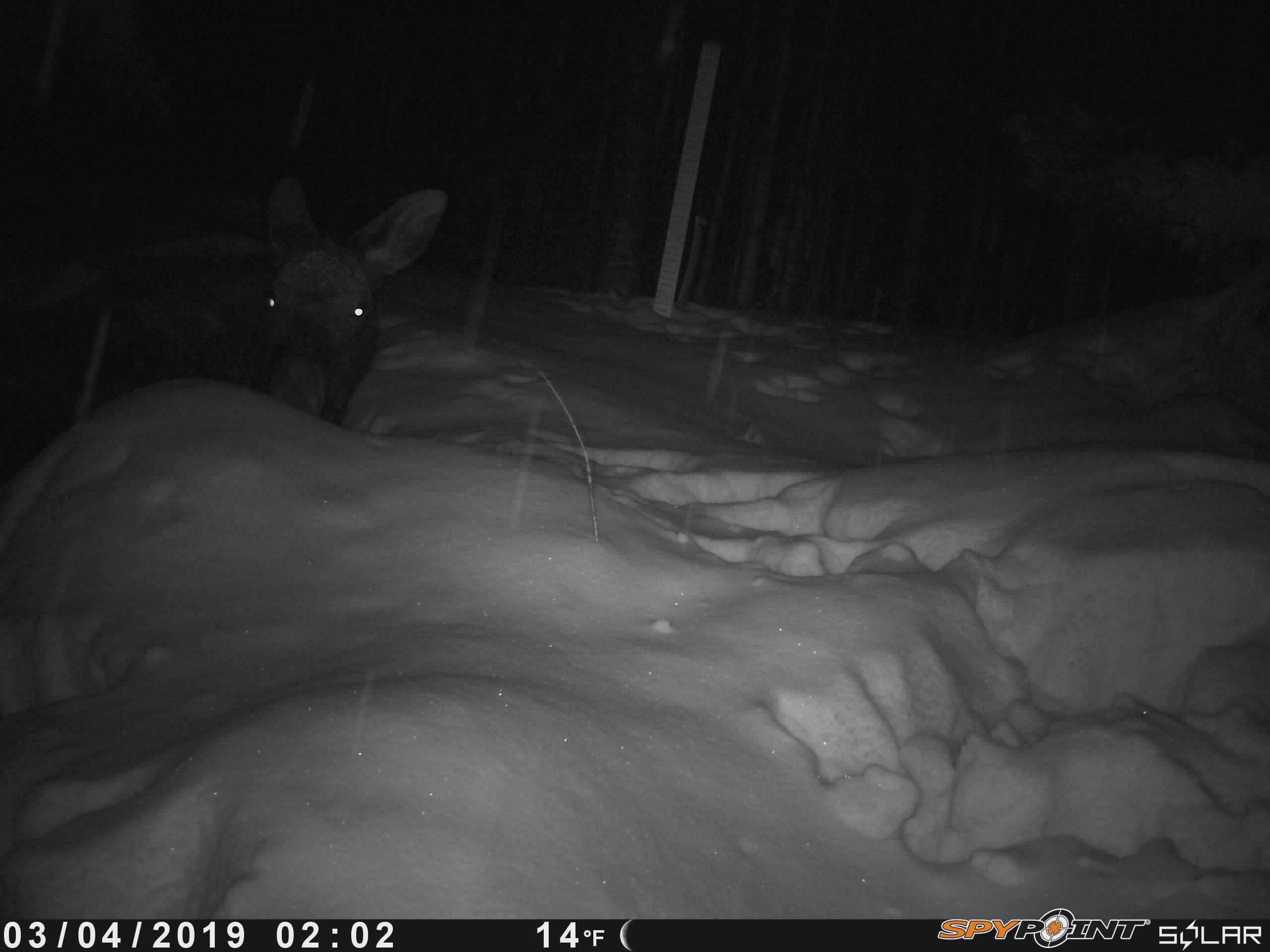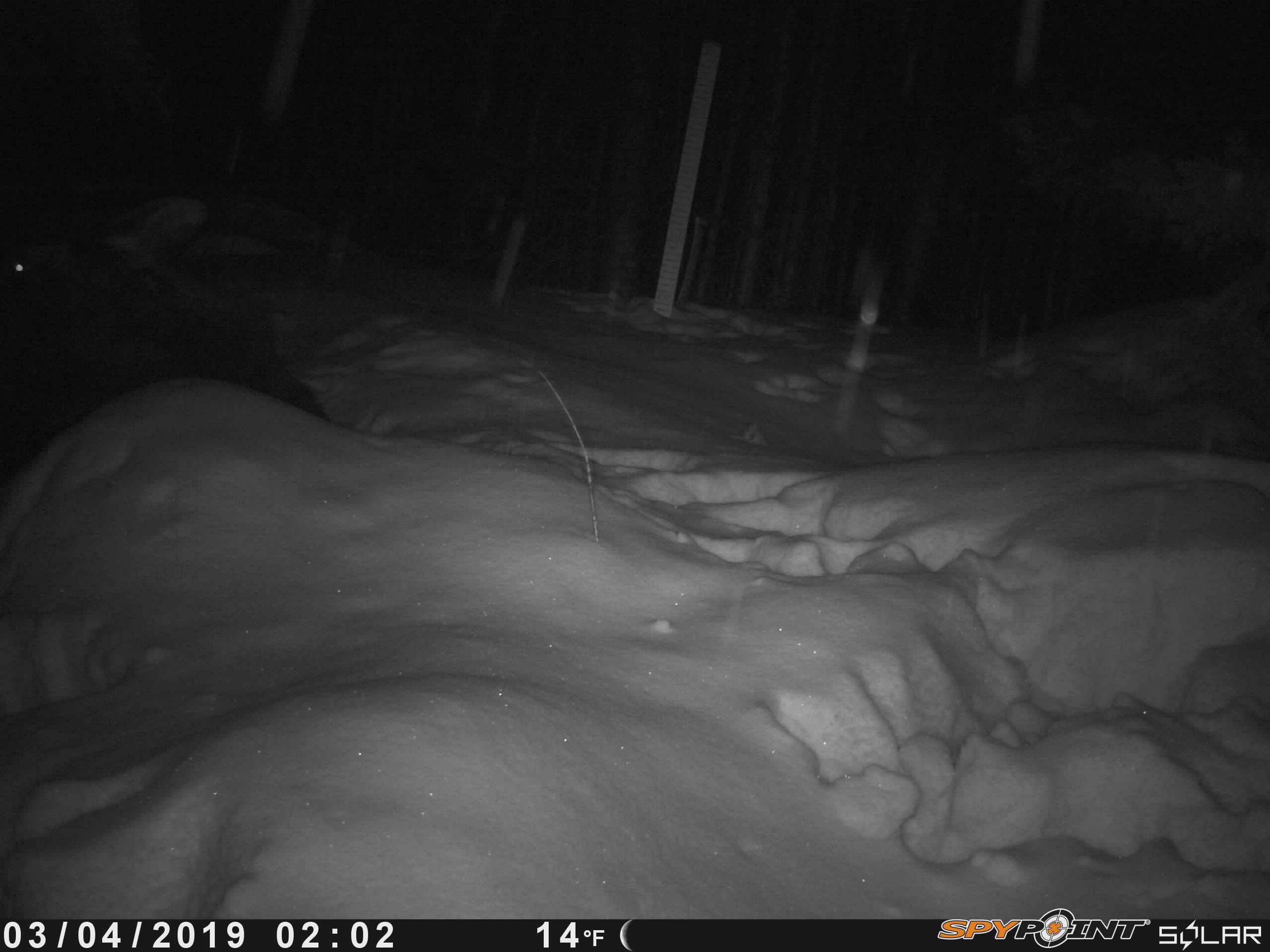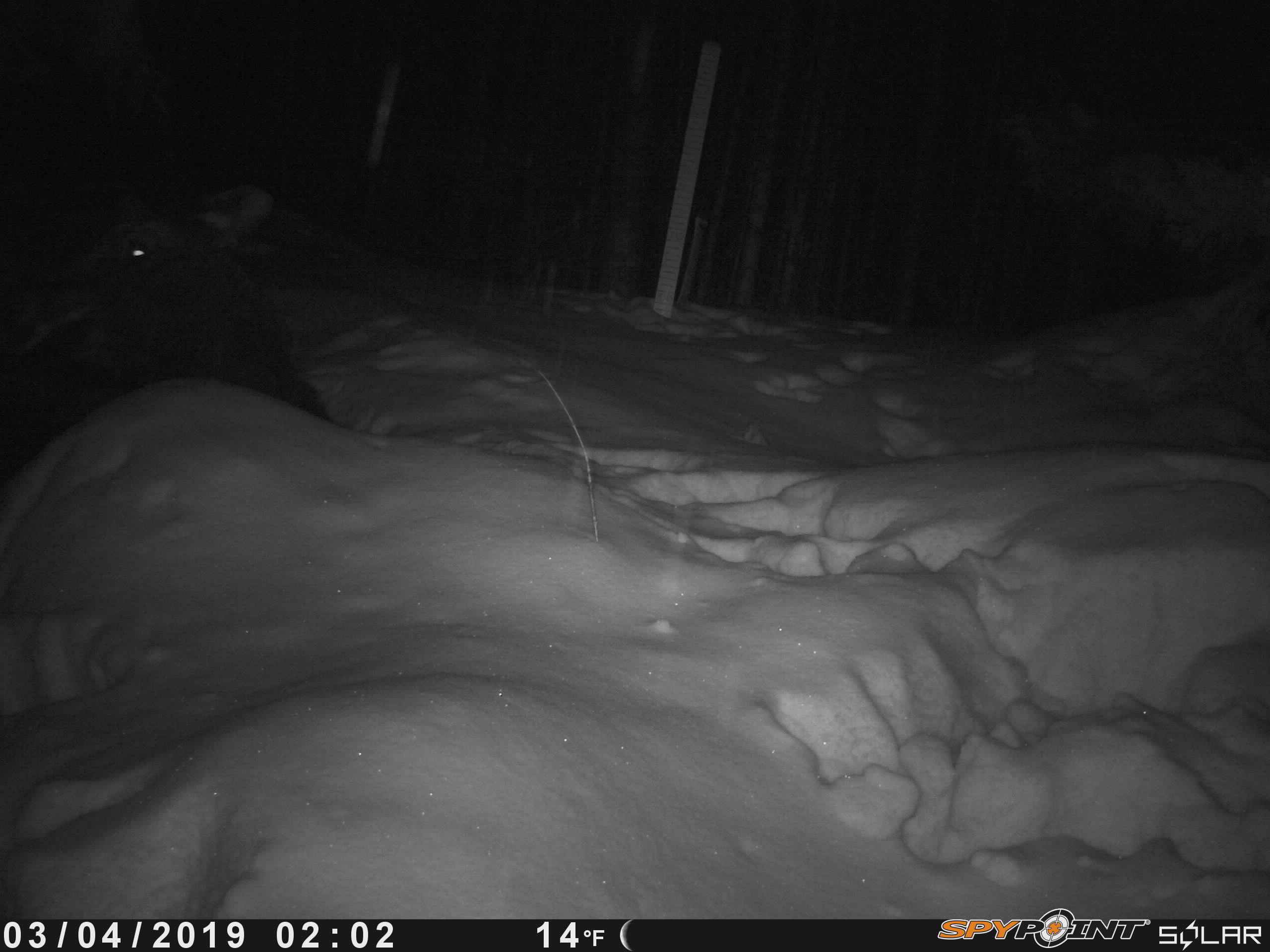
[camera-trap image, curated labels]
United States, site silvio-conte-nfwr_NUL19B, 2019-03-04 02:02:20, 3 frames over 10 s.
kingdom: Animalia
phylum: Chordata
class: Mammalia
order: Artiodactyla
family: Cervidae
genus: Alces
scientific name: Alces alces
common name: moose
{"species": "moose (Alces alces)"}